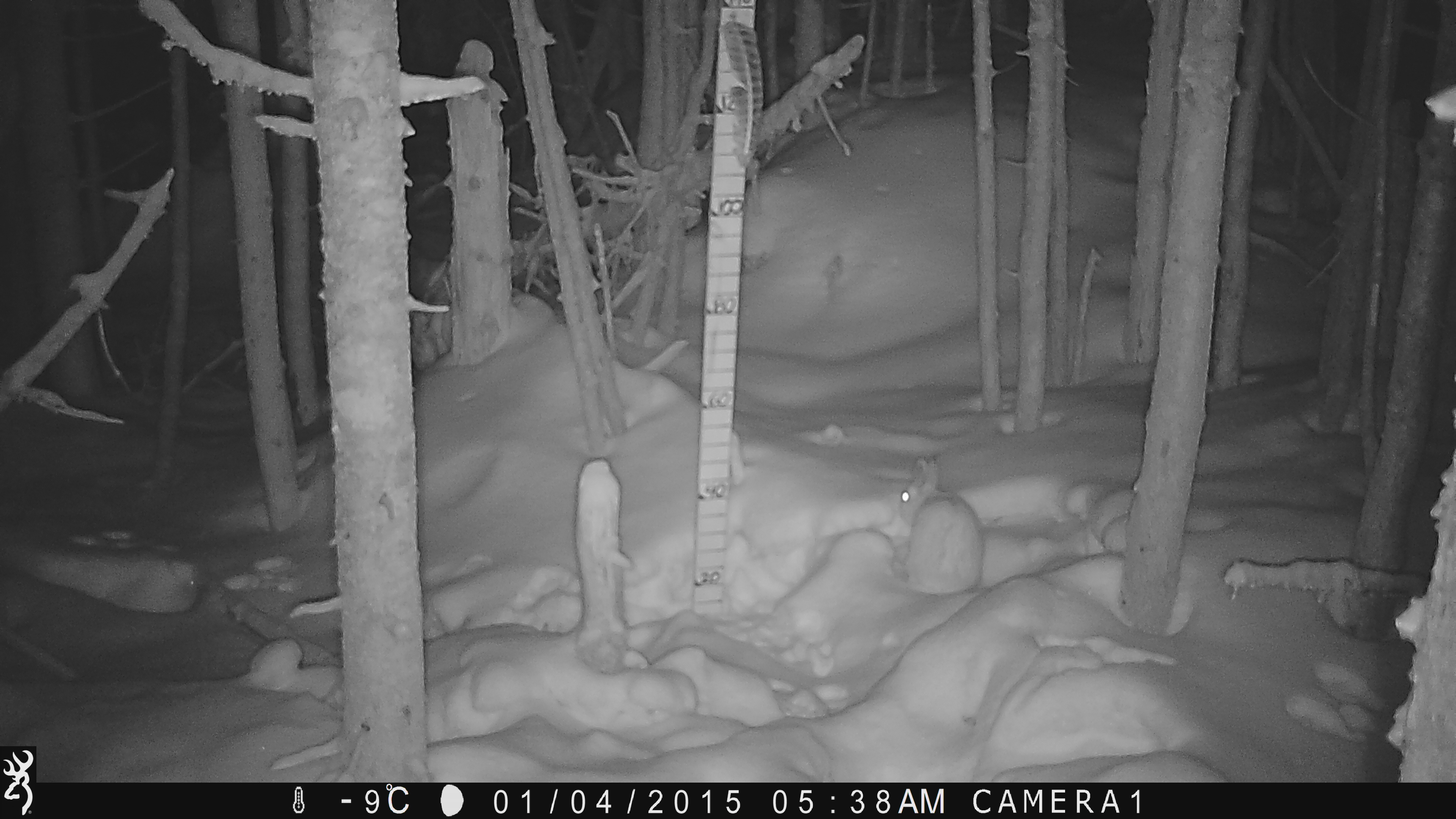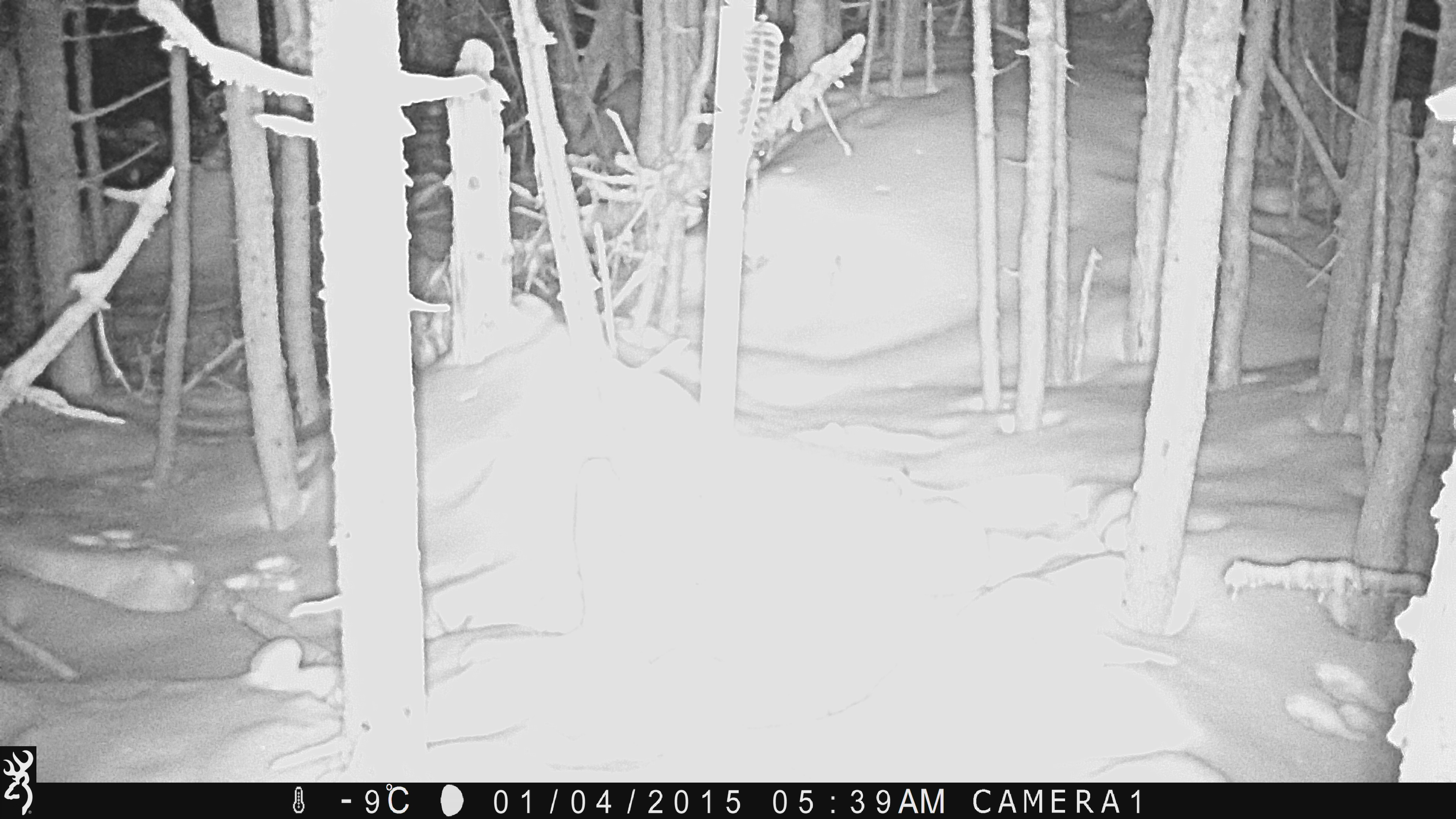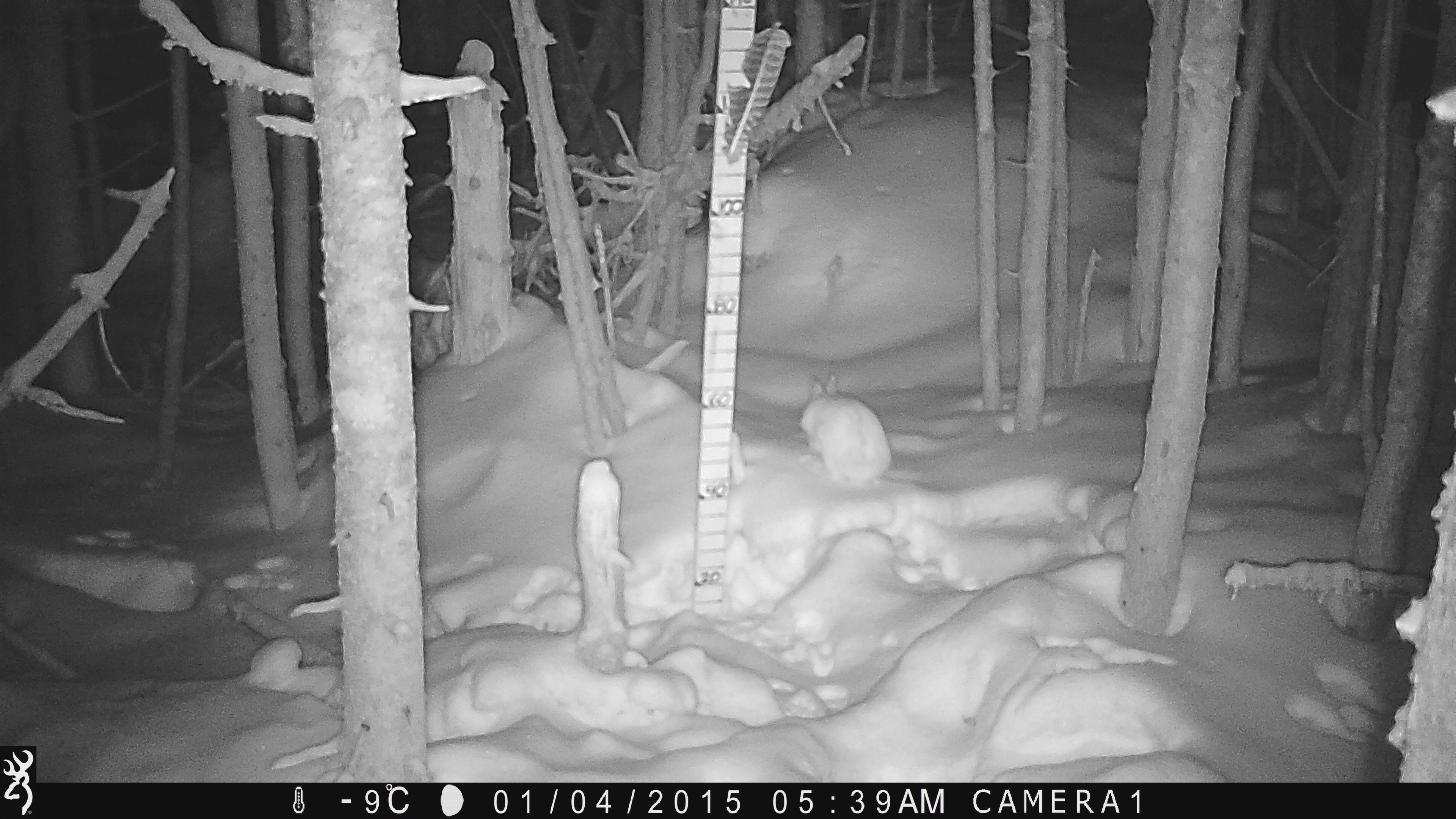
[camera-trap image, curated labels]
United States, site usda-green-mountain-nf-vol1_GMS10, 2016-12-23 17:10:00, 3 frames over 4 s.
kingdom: Animalia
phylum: Chordata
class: Mammalia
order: Lagomorpha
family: Leporidae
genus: Lepus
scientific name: Lepus americanus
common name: snowshoe hare